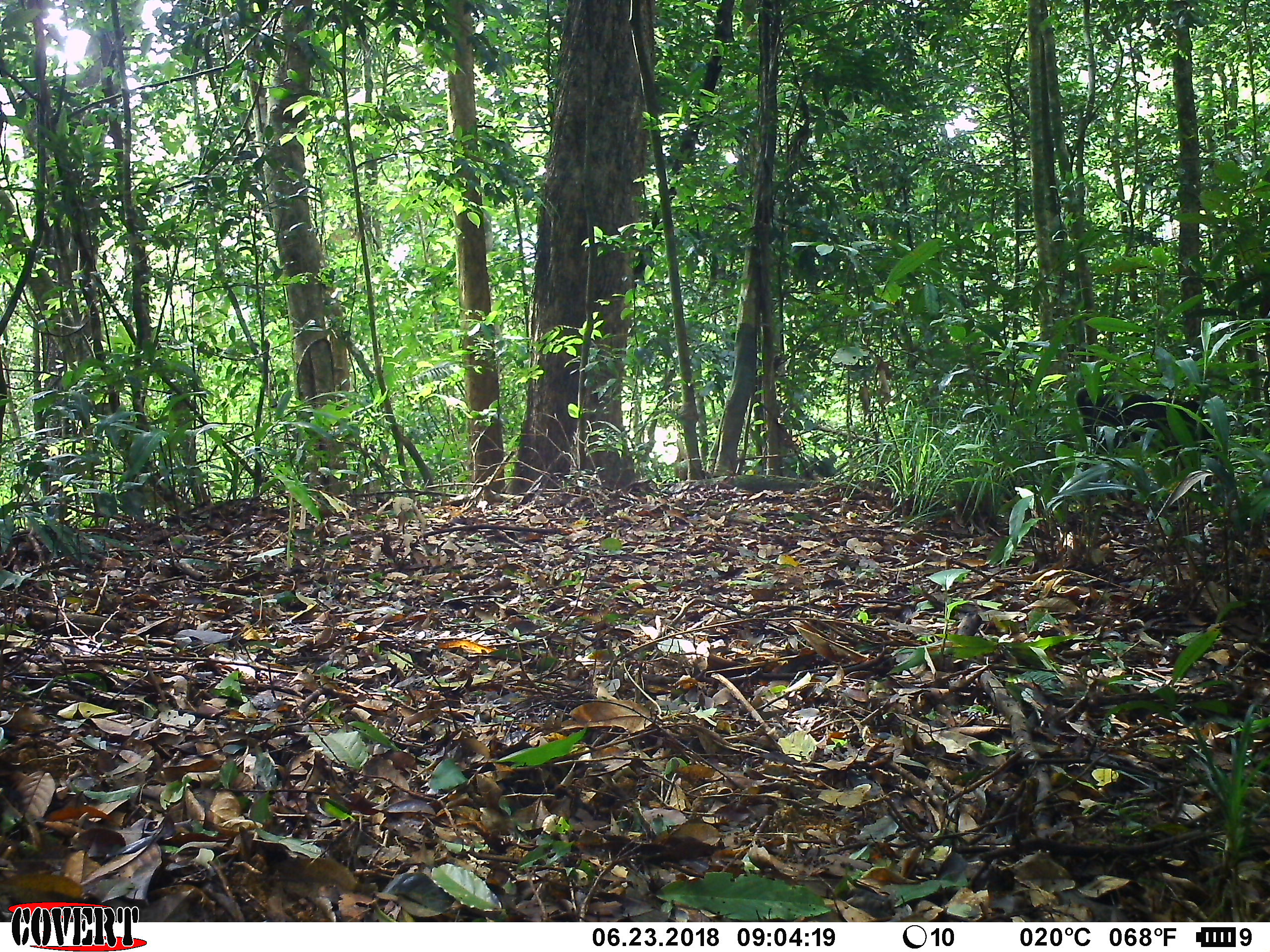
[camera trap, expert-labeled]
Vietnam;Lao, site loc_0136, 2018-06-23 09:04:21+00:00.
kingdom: Animalia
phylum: Chordata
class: Mammalia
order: Carnivora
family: Canidae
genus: Canis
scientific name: Canis familiaris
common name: domestic dog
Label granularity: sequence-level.